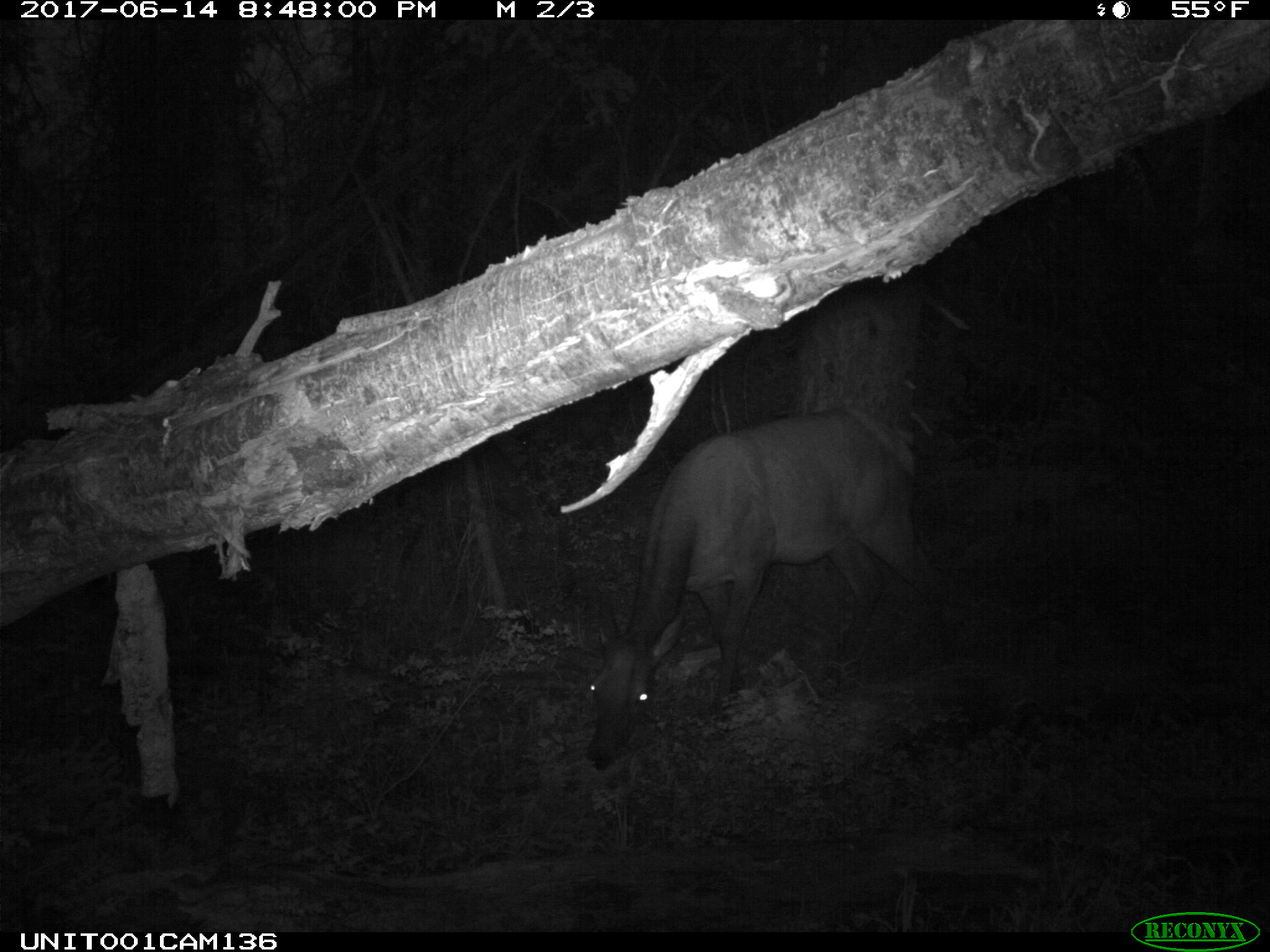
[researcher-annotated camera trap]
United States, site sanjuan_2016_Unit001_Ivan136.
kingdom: Animalia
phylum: Chordata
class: Mammalia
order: Artiodactyla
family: Cervidae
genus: Cervus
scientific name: Cervus elaphus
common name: red deer